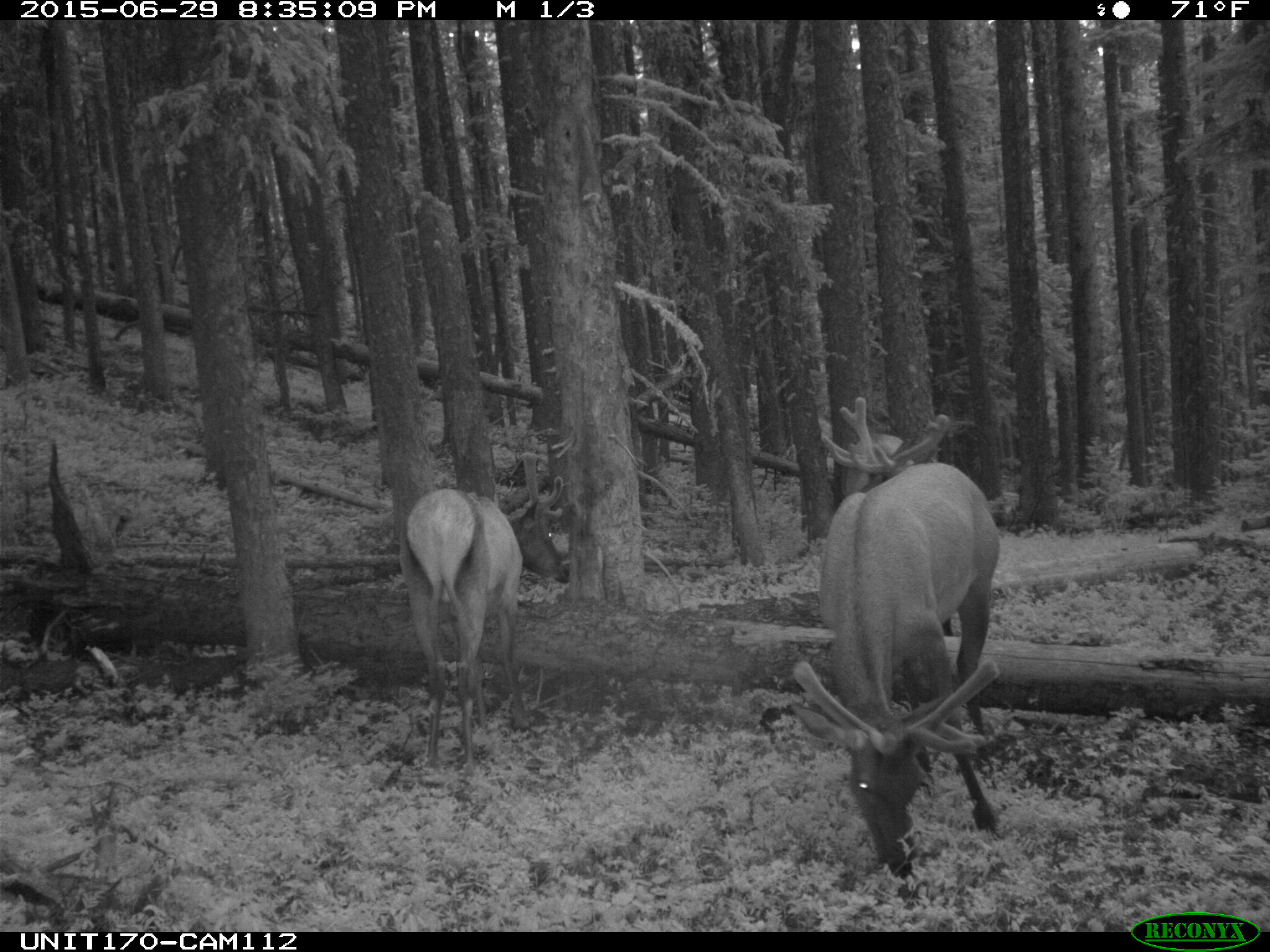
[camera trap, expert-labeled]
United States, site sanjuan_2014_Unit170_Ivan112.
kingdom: Animalia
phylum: Chordata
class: Mammalia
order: Artiodactyla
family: Cervidae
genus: Cervus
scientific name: Cervus elaphus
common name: red deer